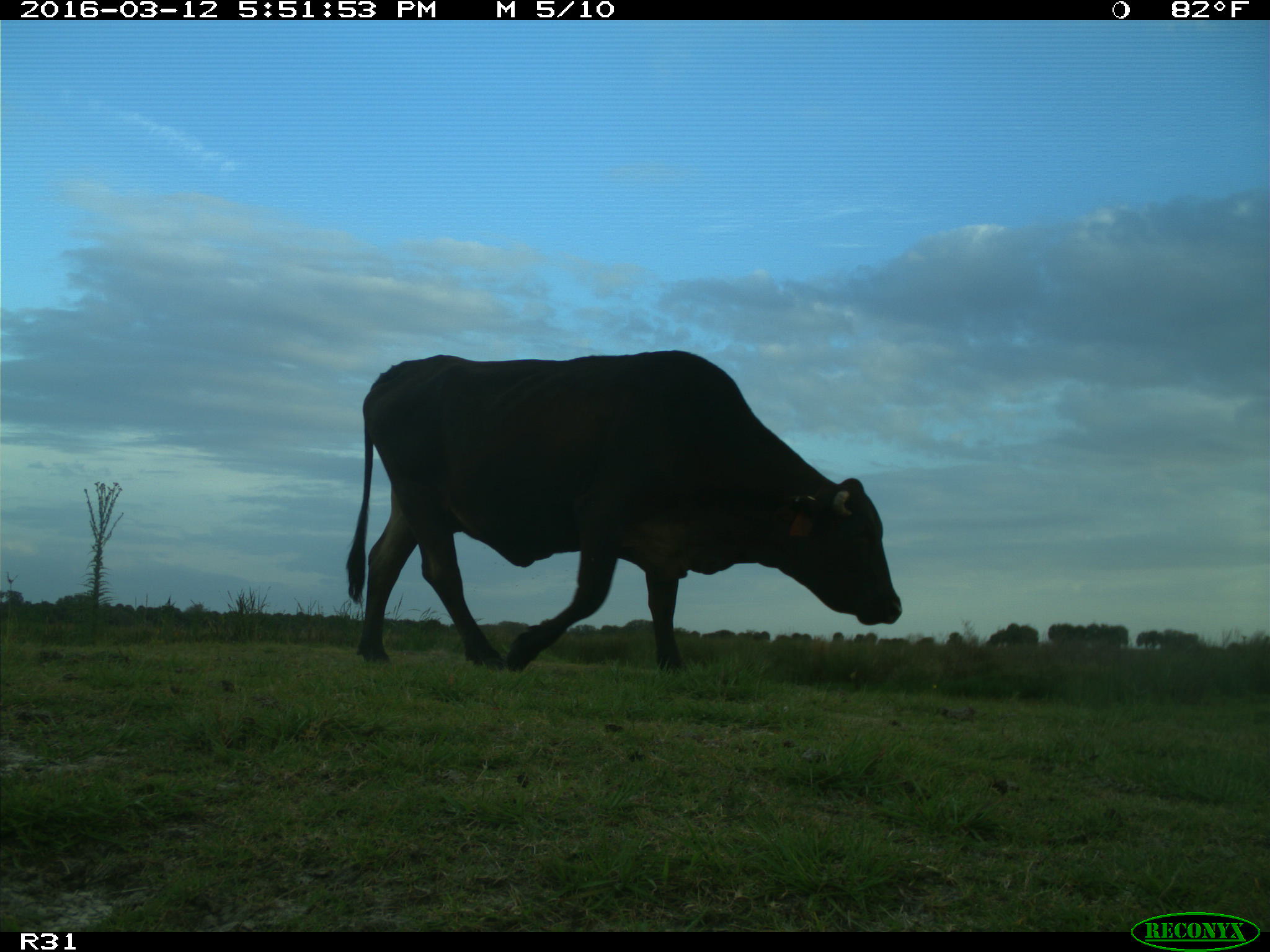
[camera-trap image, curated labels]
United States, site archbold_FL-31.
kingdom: Animalia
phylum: Chordata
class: Mammalia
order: Artiodactyla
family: Bovidae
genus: Bos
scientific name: Bos taurus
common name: domestic cow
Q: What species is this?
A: Bos taurus (domestic cow).